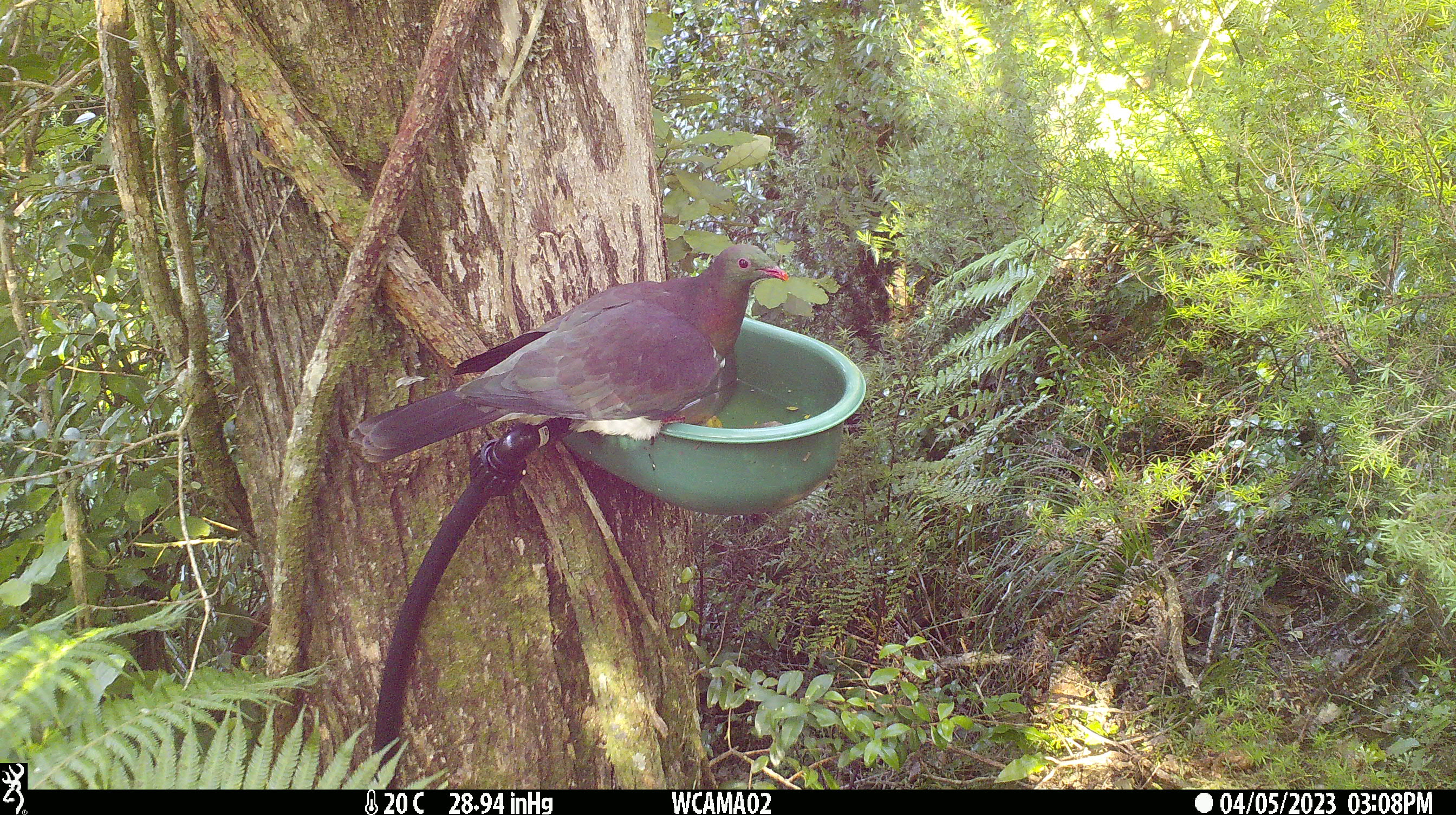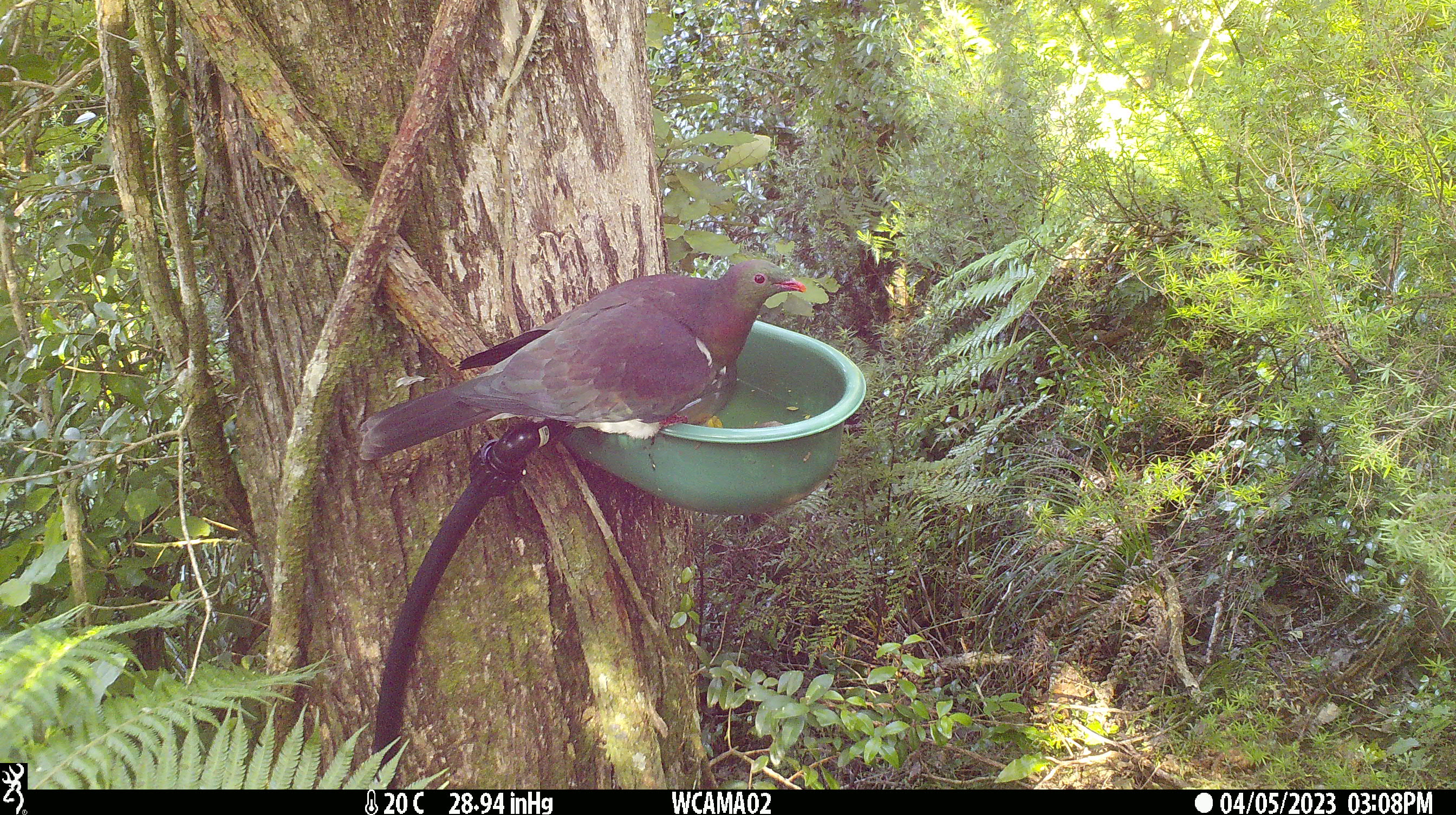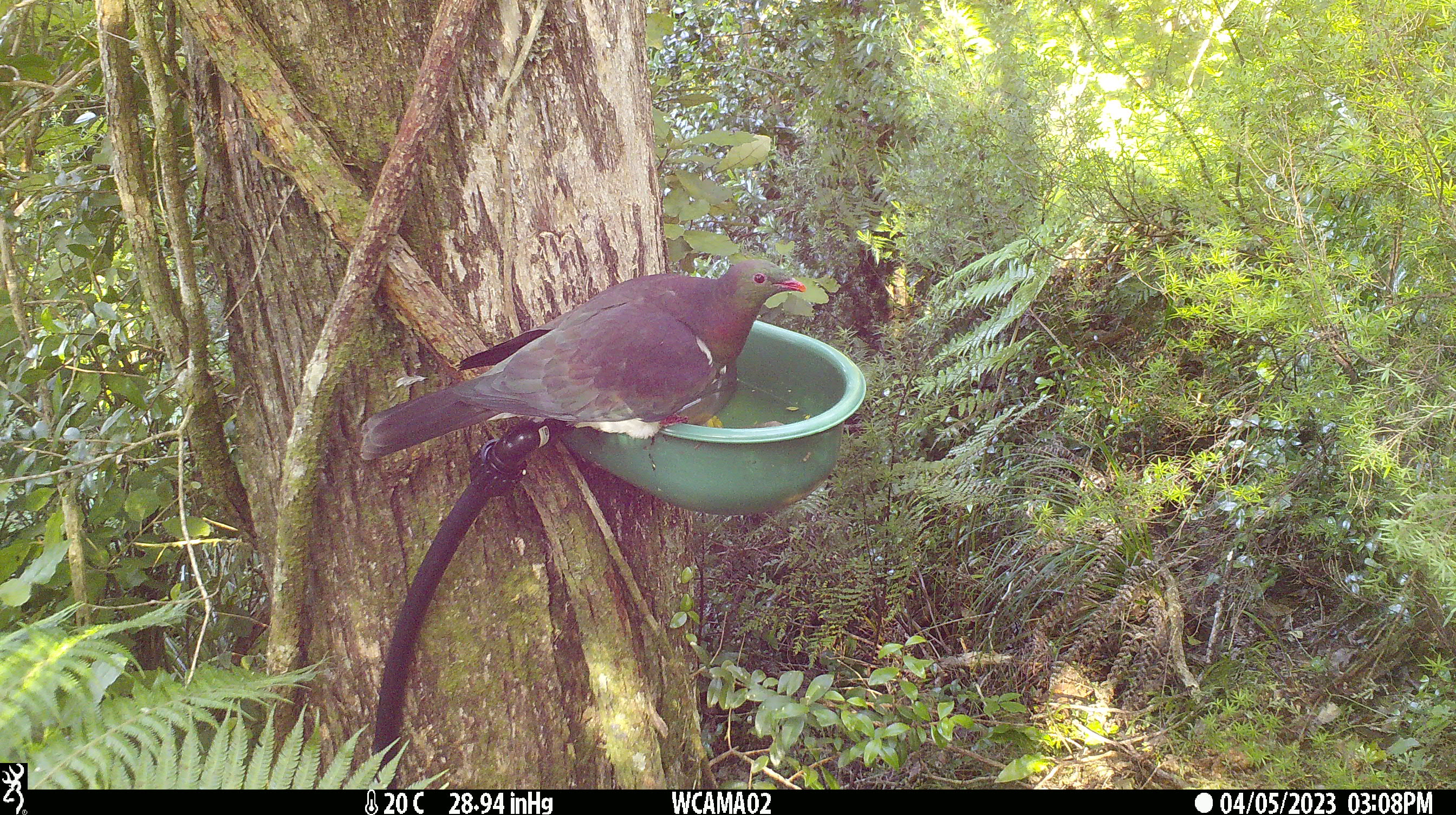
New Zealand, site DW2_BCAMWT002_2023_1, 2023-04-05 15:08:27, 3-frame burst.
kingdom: Animalia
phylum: Chordata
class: Aves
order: Columbiformes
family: Columbidae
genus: Hemiphaga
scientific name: Hemiphaga novaeseelandiae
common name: new zealand pigeon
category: kereru